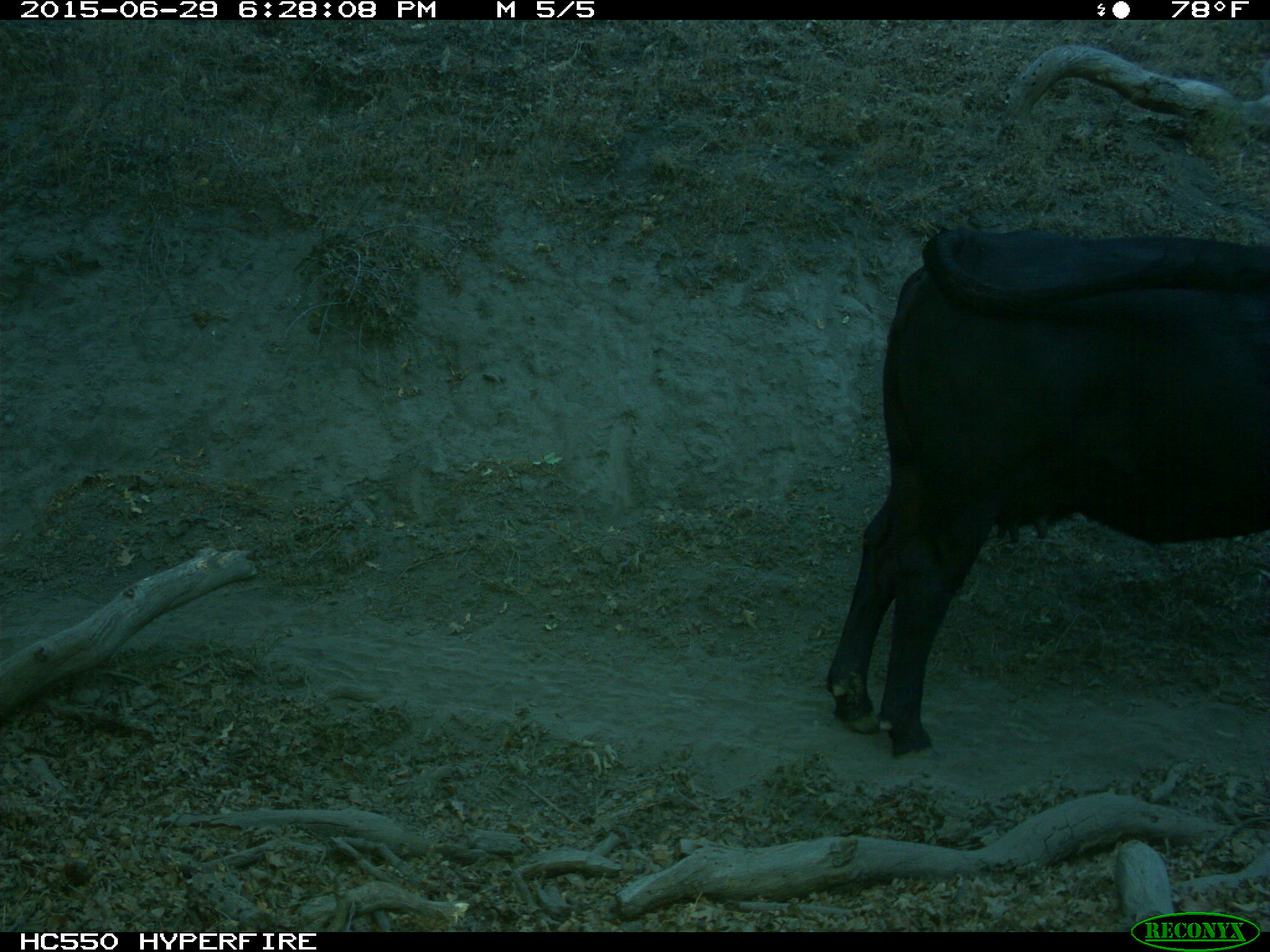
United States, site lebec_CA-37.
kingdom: Animalia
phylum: Chordata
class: Mammalia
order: Artiodactyla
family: Bovidae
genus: Bos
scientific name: Bos taurus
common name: domestic cow